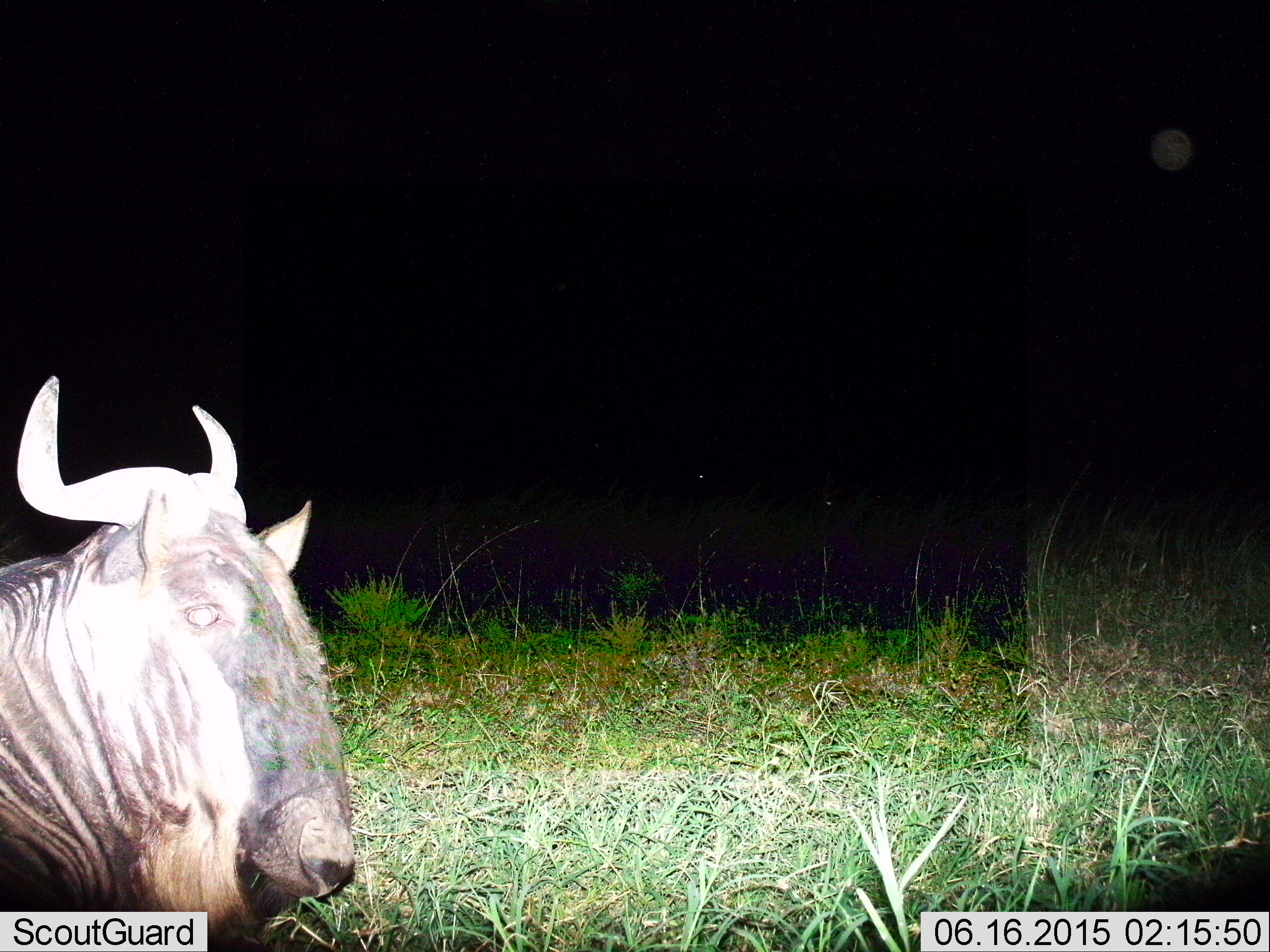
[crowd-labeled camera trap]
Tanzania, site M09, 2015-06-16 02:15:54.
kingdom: Animalia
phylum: Chordata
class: Mammalia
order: Artiodactyla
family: Bovidae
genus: Connochaetes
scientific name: Connochaetes taurinus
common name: blue wildebeest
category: wildebeest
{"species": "wildebeest (blue wildebeest) (Connochaetes taurinus)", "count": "1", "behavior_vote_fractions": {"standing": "40%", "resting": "60%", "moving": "10%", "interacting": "0%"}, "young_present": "0%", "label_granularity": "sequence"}